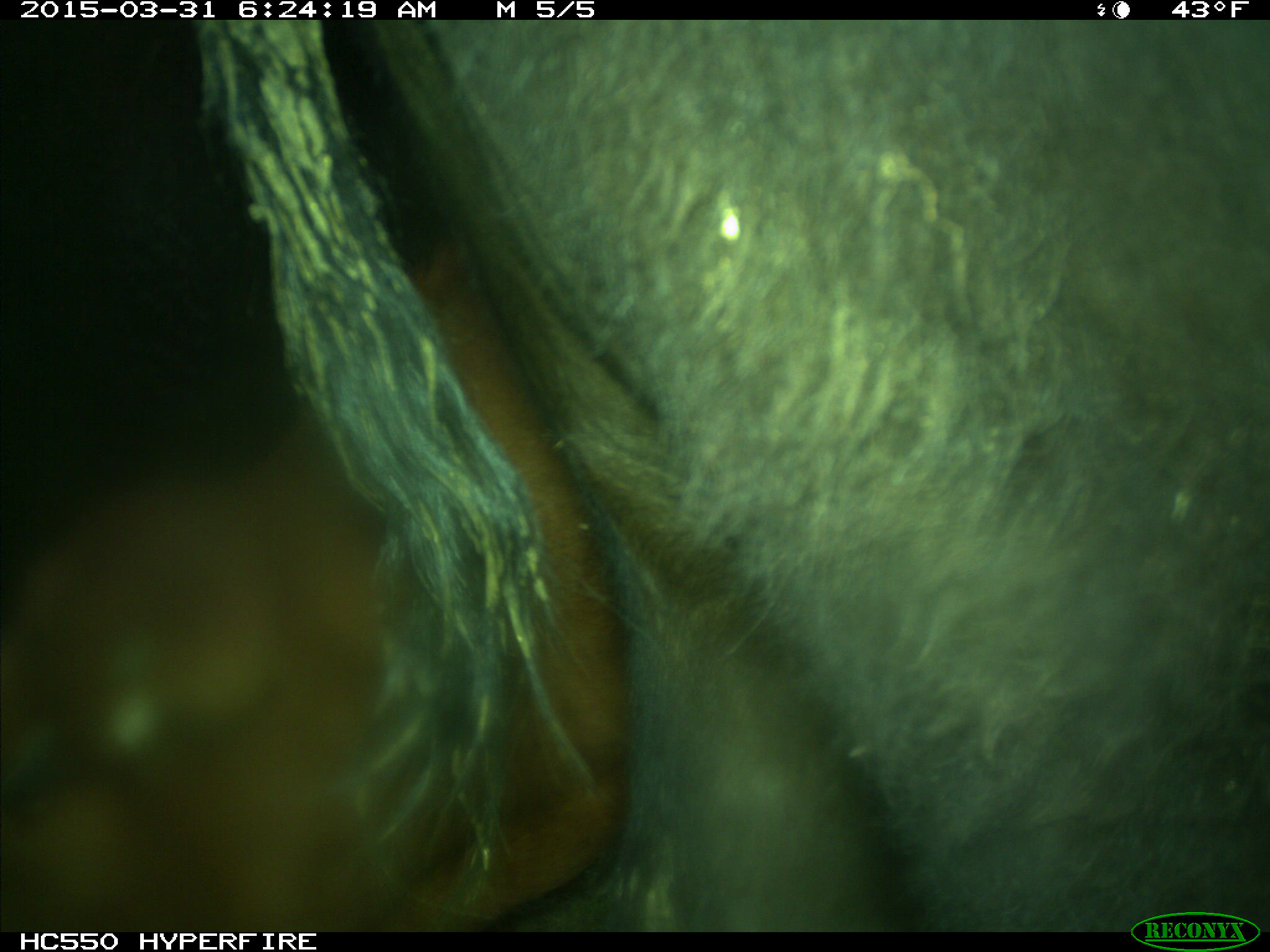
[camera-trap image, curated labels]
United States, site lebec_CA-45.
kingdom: Animalia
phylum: Chordata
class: Mammalia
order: Artiodactyla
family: Bovidae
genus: Bos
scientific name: Bos taurus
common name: domestic cow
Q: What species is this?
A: Bos taurus (domestic cow).